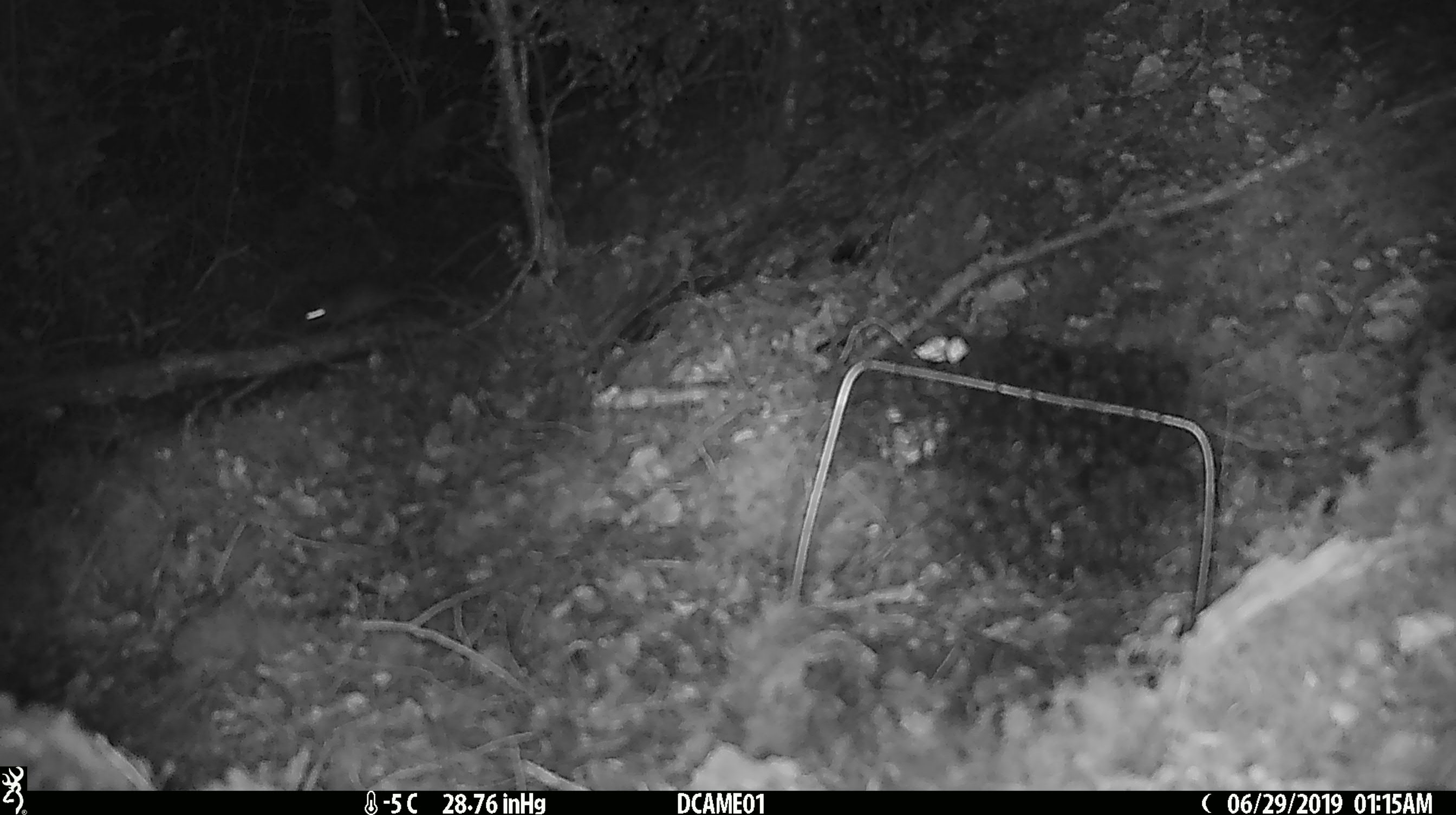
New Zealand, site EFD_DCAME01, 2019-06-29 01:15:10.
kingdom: Animalia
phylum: Chordata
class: Mammalia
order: Rodentia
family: Muridae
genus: Mus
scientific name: Mus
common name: mouse